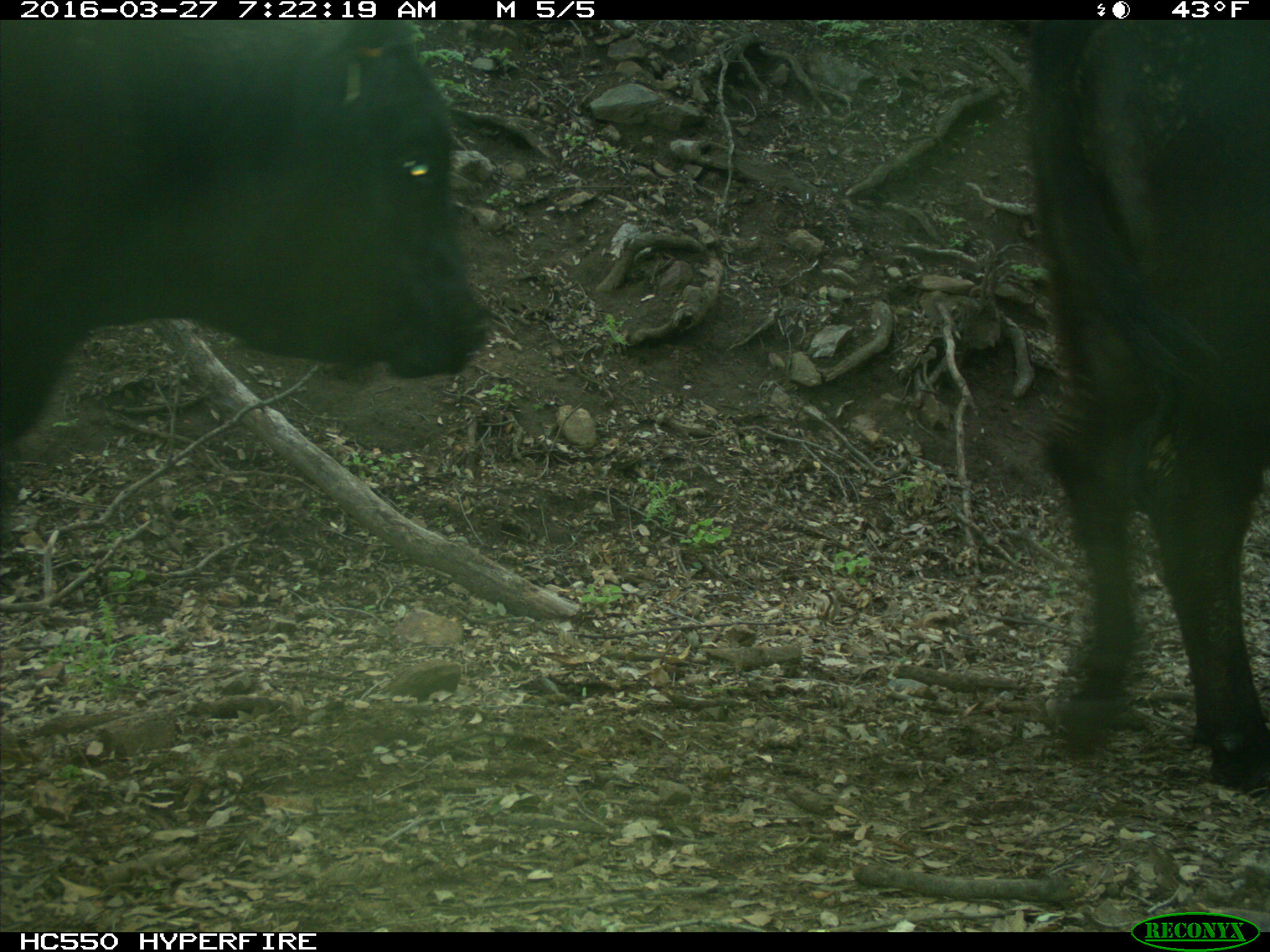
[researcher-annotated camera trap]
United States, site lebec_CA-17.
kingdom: Animalia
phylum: Chordata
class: Mammalia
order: Artiodactyla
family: Bovidae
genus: Bos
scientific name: Bos taurus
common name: domestic cow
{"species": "Bos taurus (domestic cow)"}